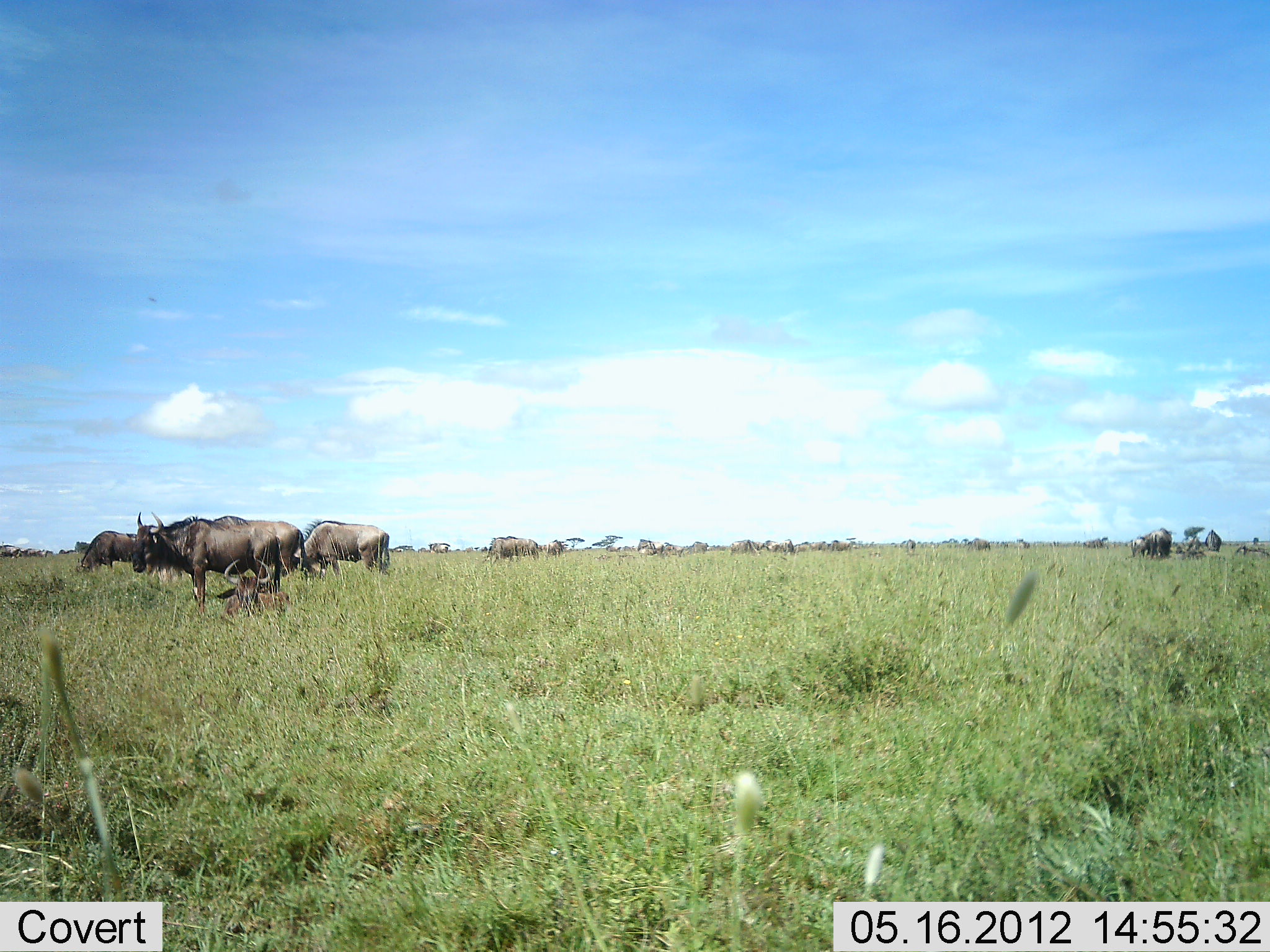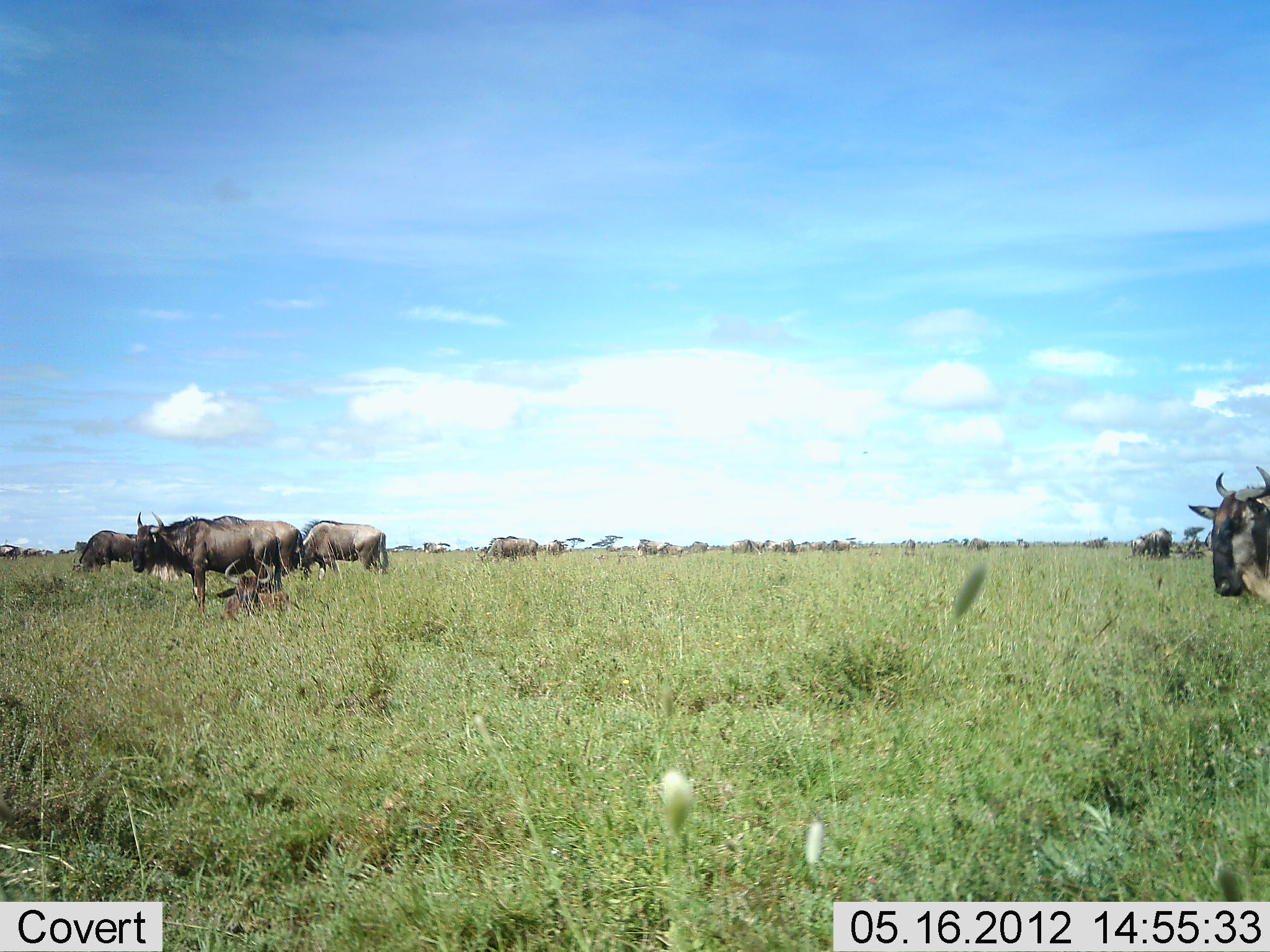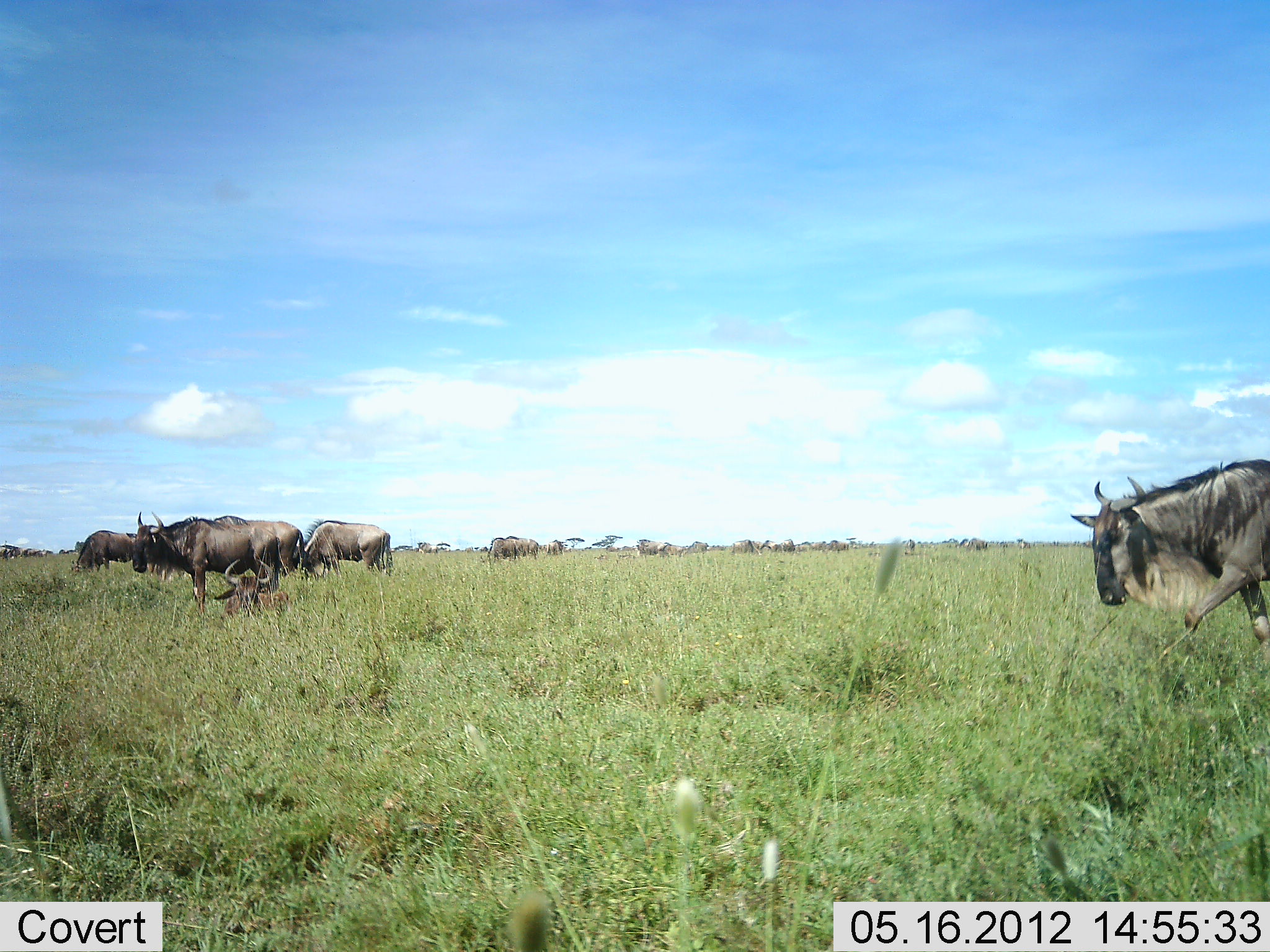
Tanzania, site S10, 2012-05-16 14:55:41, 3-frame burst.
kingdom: Animalia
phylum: Chordata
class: Mammalia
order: Artiodactyla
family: Bovidae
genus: Connochaetes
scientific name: Connochaetes taurinus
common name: blue wildebeest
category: wildebeest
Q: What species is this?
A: Wildebeest (blue wildebeest) (Connochaetes taurinus).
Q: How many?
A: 11-50.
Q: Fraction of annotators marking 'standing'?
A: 70%.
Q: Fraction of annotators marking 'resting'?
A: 60%.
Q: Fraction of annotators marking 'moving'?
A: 50%.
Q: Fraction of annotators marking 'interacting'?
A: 0%.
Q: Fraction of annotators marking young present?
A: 0%.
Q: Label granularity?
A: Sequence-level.